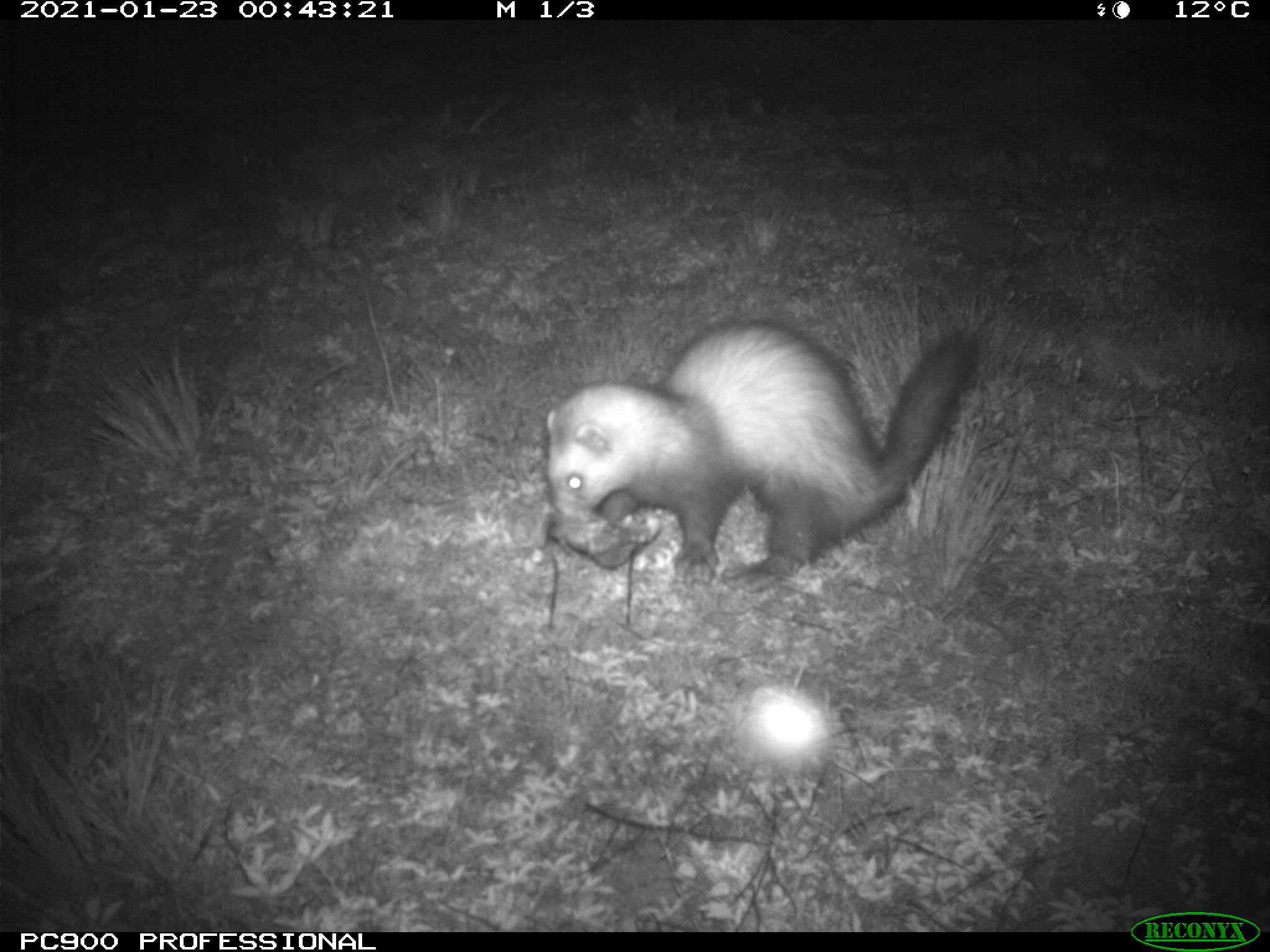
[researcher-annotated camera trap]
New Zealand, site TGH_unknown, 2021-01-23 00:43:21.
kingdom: Animalia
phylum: Chordata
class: Mammalia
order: Carnivora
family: Mustelidae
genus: Mustela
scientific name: Mustela furo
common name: ferret